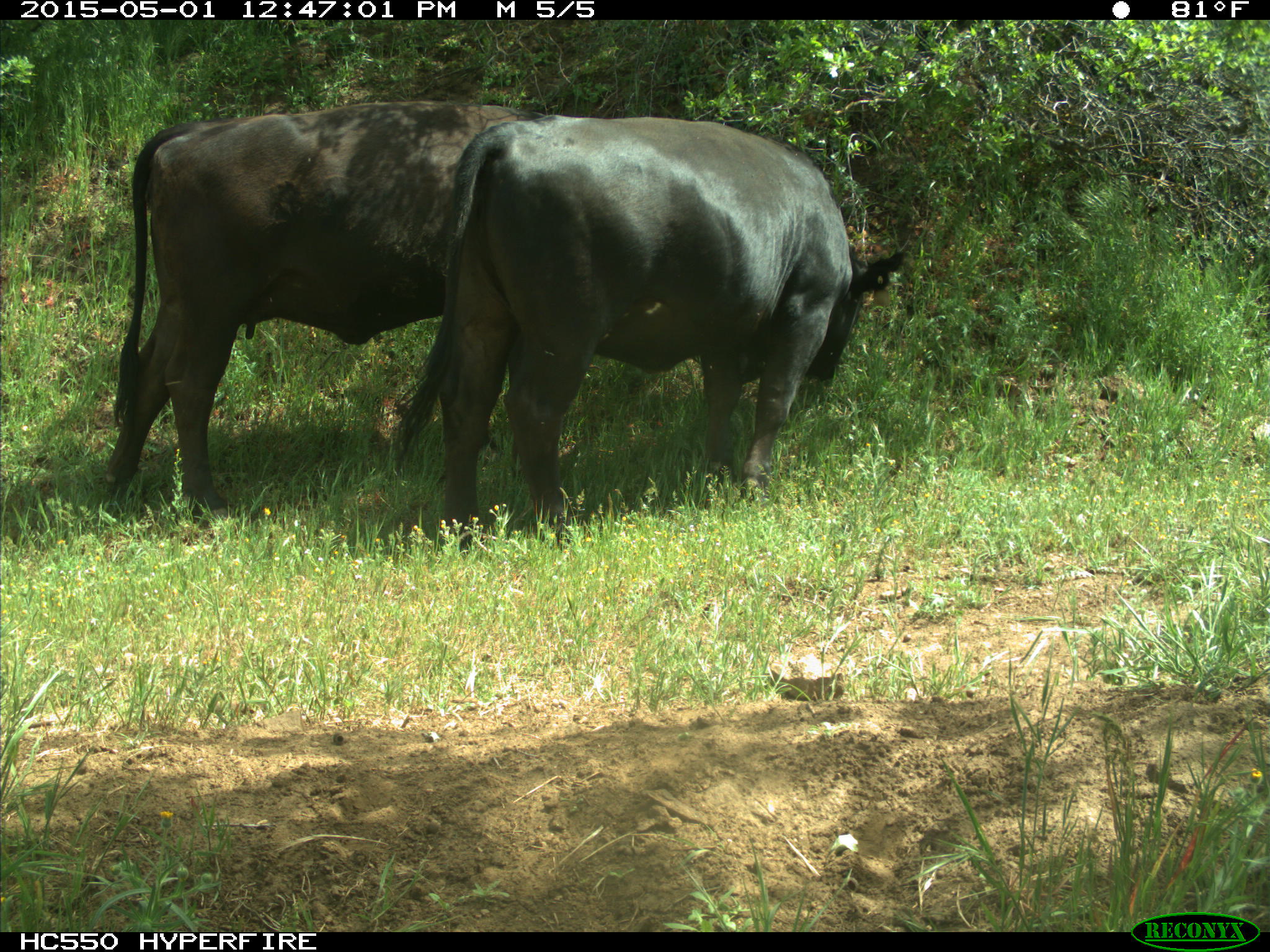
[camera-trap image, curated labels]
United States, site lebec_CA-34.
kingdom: Animalia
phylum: Chordata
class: Mammalia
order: Artiodactyla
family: Bovidae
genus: Bos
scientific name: Bos taurus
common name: domestic cow